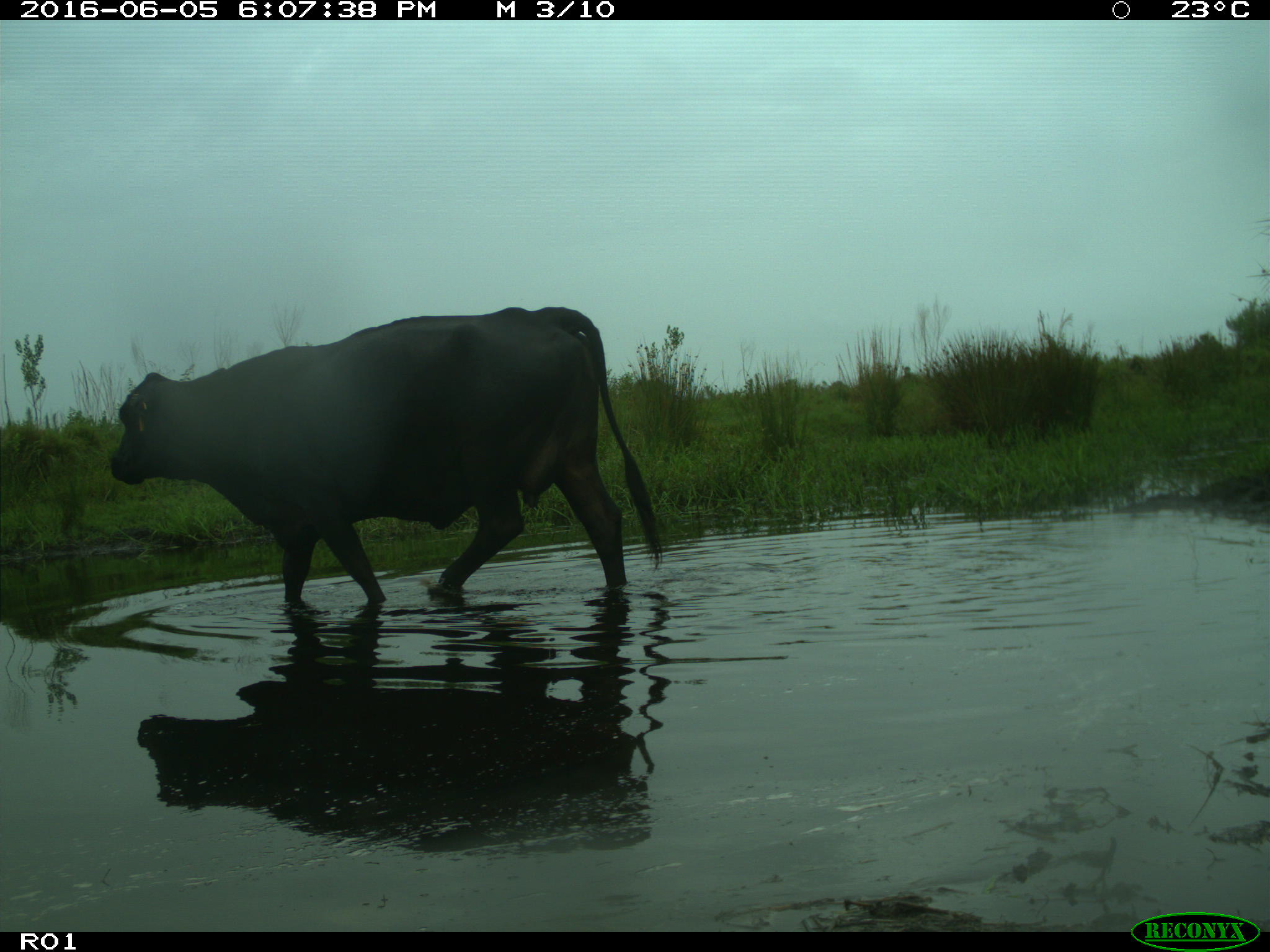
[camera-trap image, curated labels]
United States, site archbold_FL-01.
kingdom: Animalia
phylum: Chordata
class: Mammalia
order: Artiodactyla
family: Bovidae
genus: Bos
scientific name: Bos taurus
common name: domestic cow